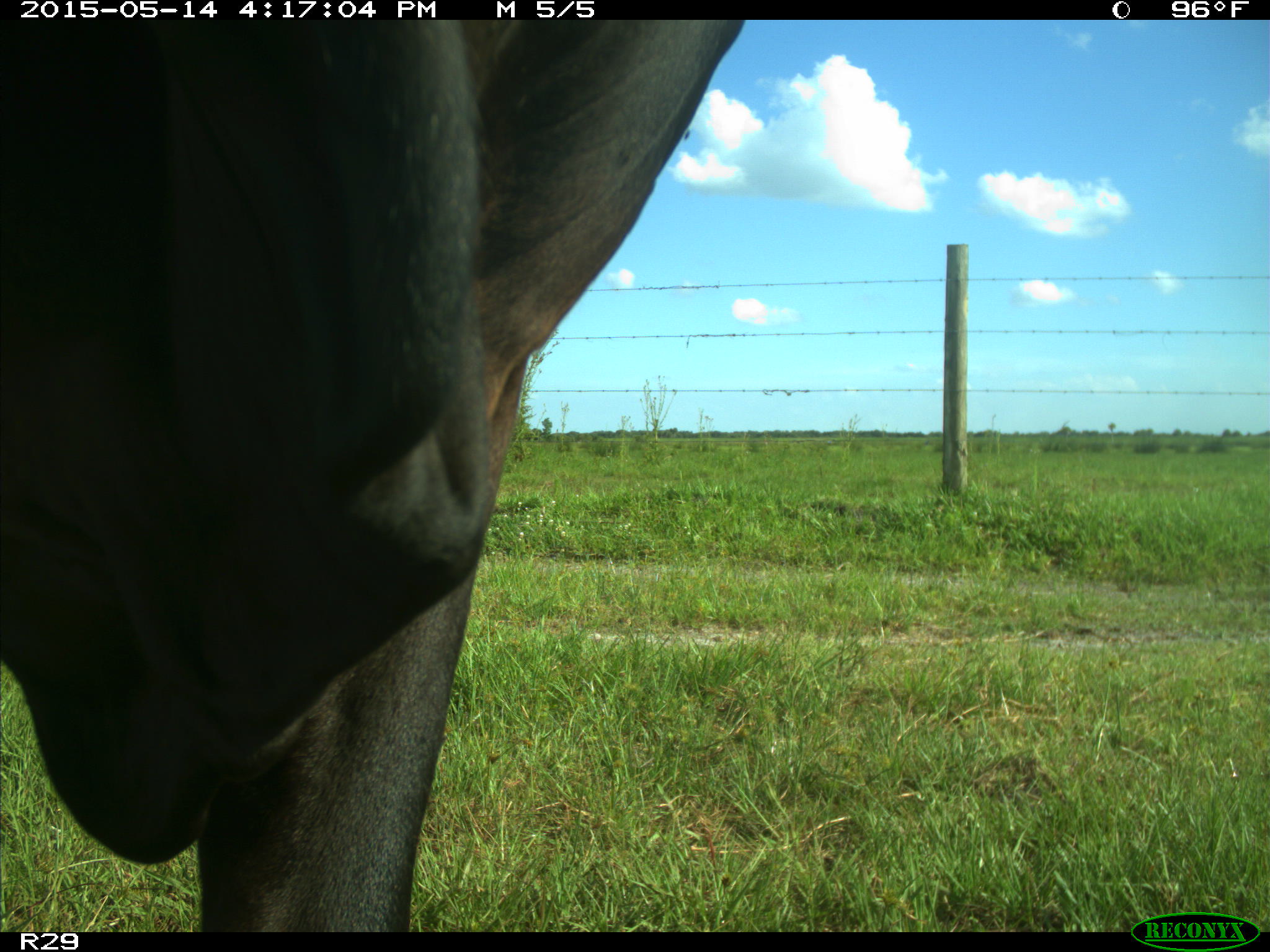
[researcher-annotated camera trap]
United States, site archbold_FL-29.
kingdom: Animalia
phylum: Chordata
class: Mammalia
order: Artiodactyla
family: Bovidae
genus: Bos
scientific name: Bos taurus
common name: domestic cow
Bos taurus (domestic cow).